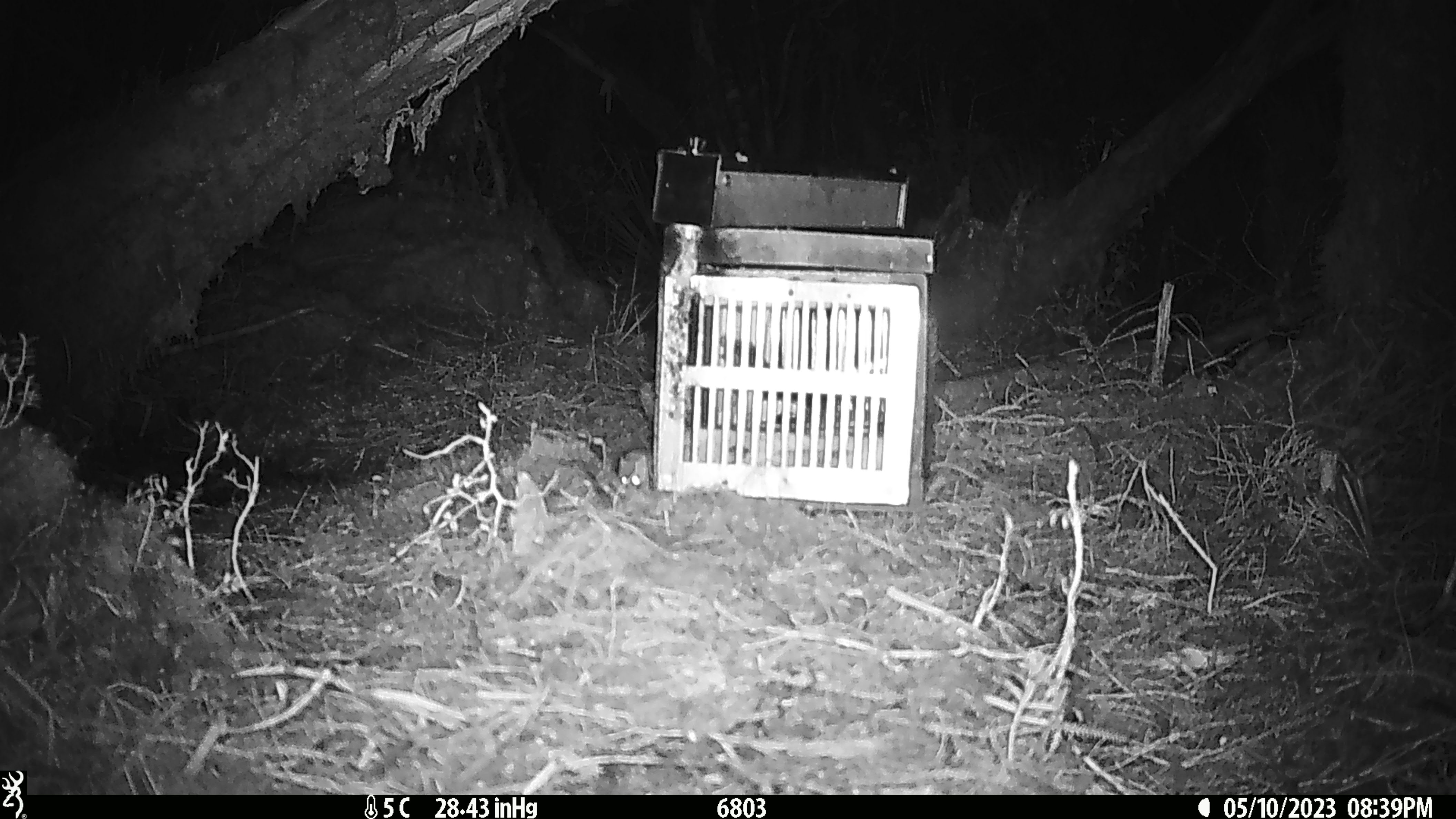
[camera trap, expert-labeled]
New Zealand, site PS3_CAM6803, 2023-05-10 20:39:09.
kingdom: Animalia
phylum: Chordata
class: Mammalia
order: Rodentia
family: Muridae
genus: Mus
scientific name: Mus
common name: mouse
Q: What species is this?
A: Mouse (Mus).